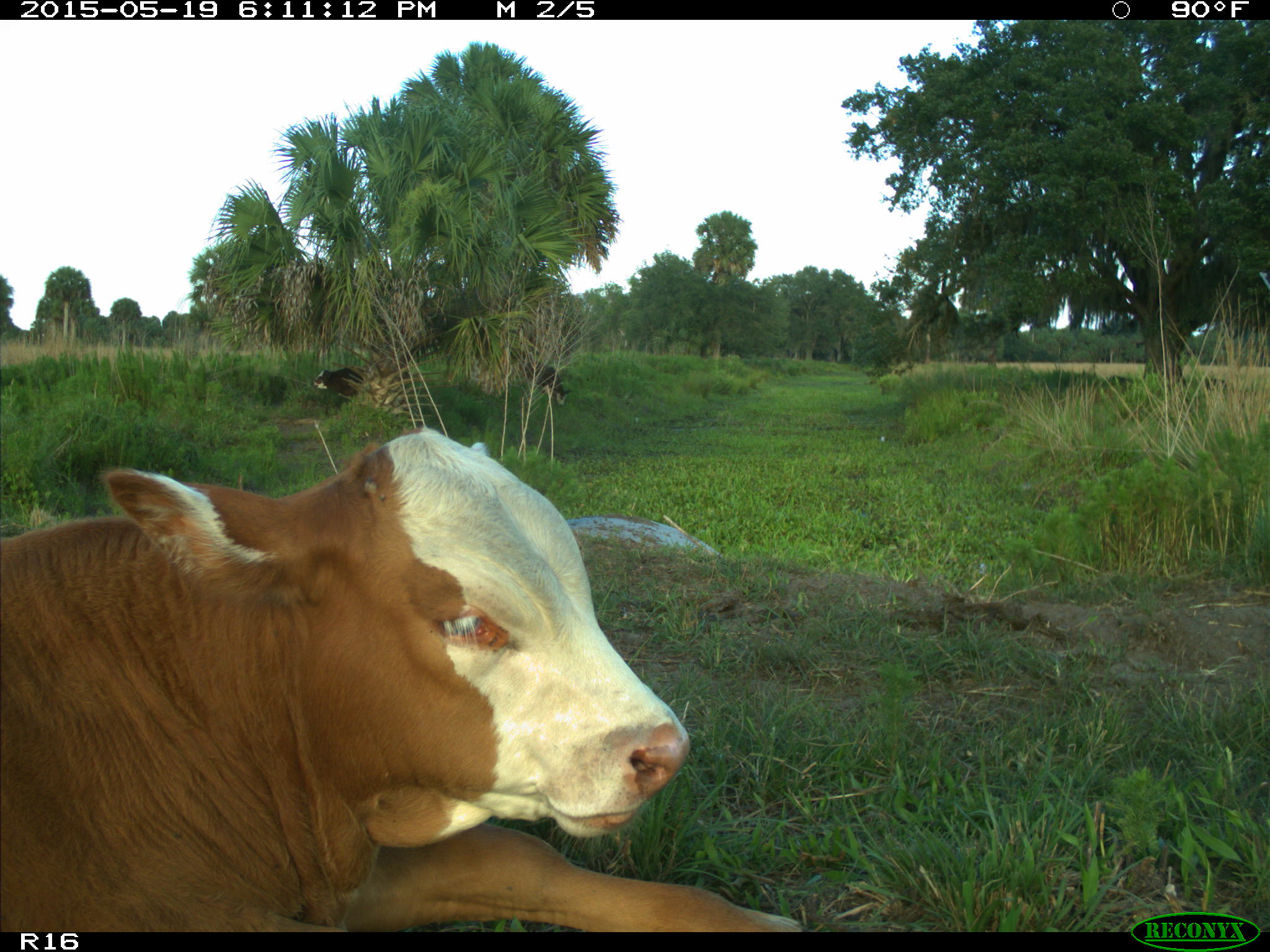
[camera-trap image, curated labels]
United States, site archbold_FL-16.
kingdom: Animalia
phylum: Chordata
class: Mammalia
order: Artiodactyla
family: Bovidae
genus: Bos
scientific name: Bos taurus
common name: domestic cow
Bos taurus (domestic cow).